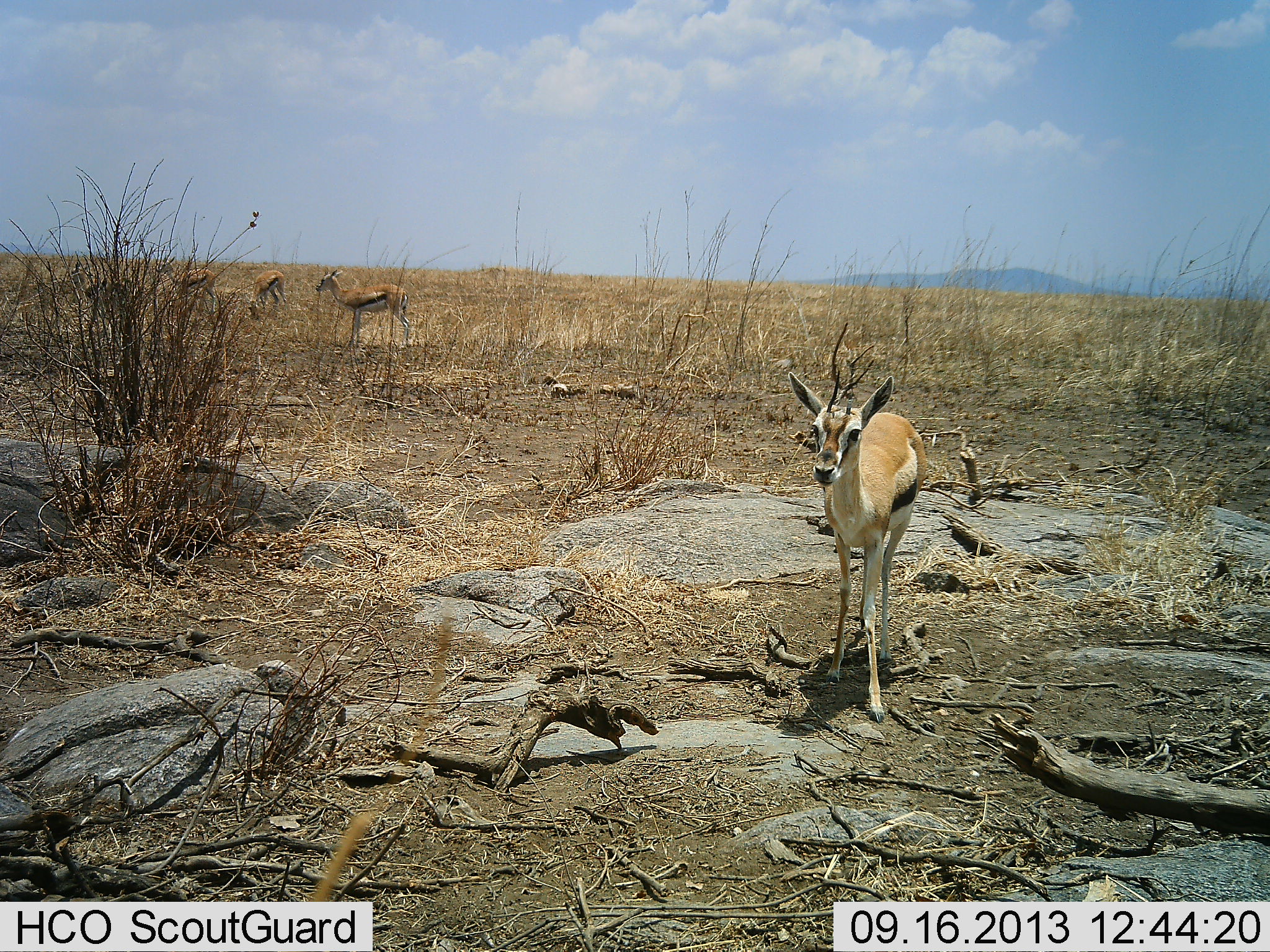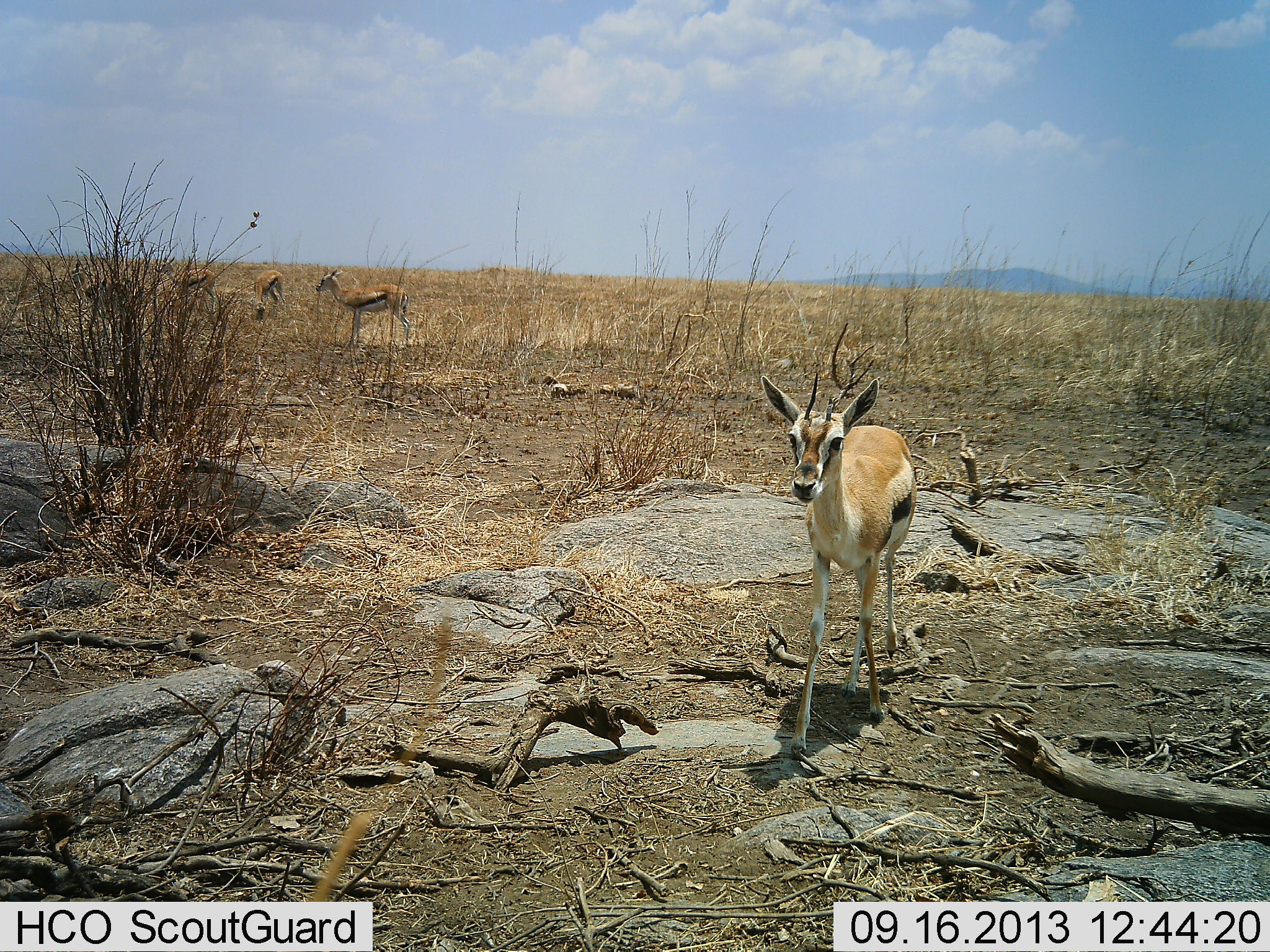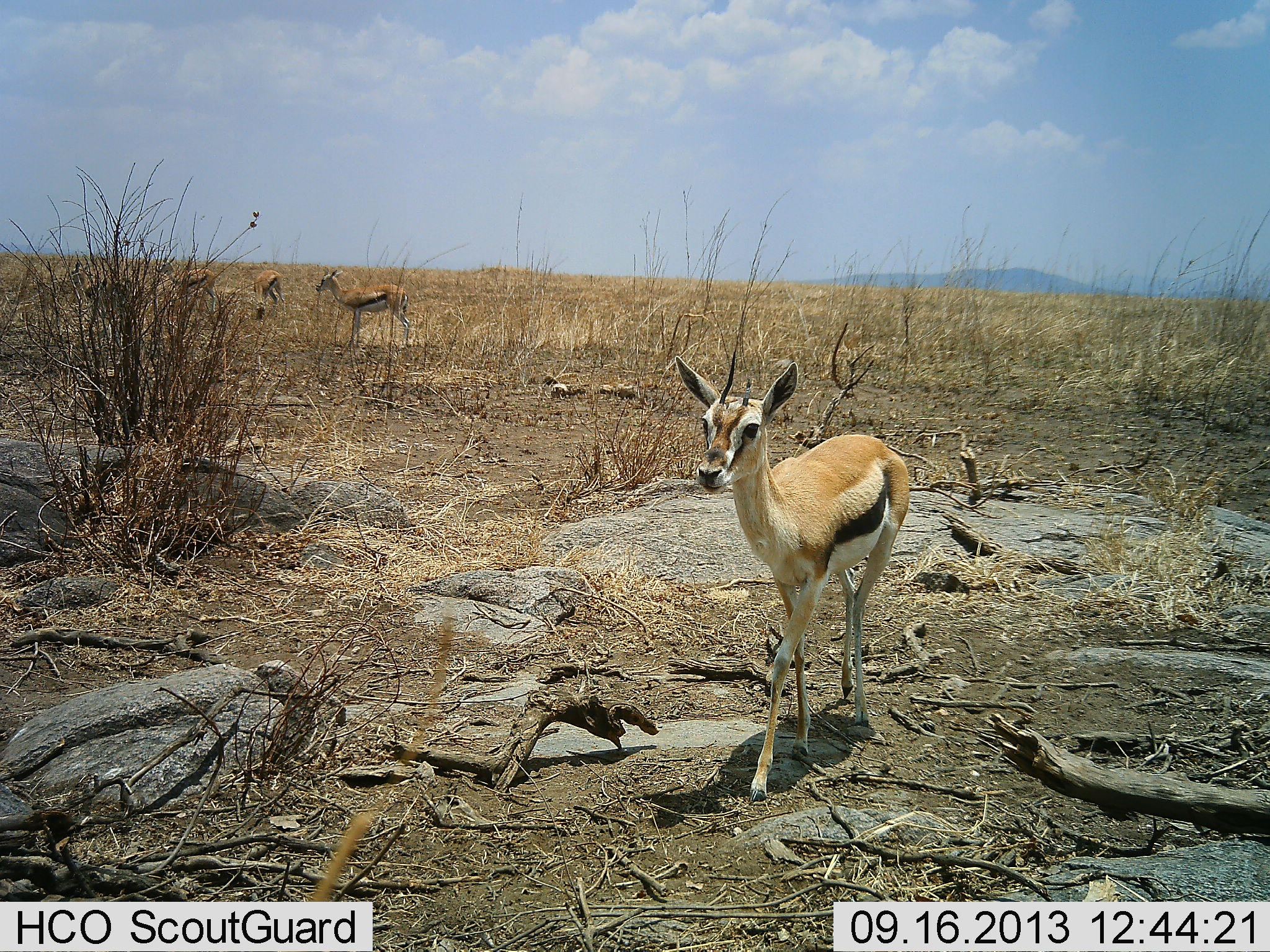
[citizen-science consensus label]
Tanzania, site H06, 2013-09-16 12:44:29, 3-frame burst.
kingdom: Animalia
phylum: Chordata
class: Mammalia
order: Artiodactyla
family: Bovidae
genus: Eudorcas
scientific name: Eudorcas thomsonii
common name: thomson's gazelle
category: gazellethomsons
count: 4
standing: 74%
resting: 0%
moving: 63%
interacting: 4%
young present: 0%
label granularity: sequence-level